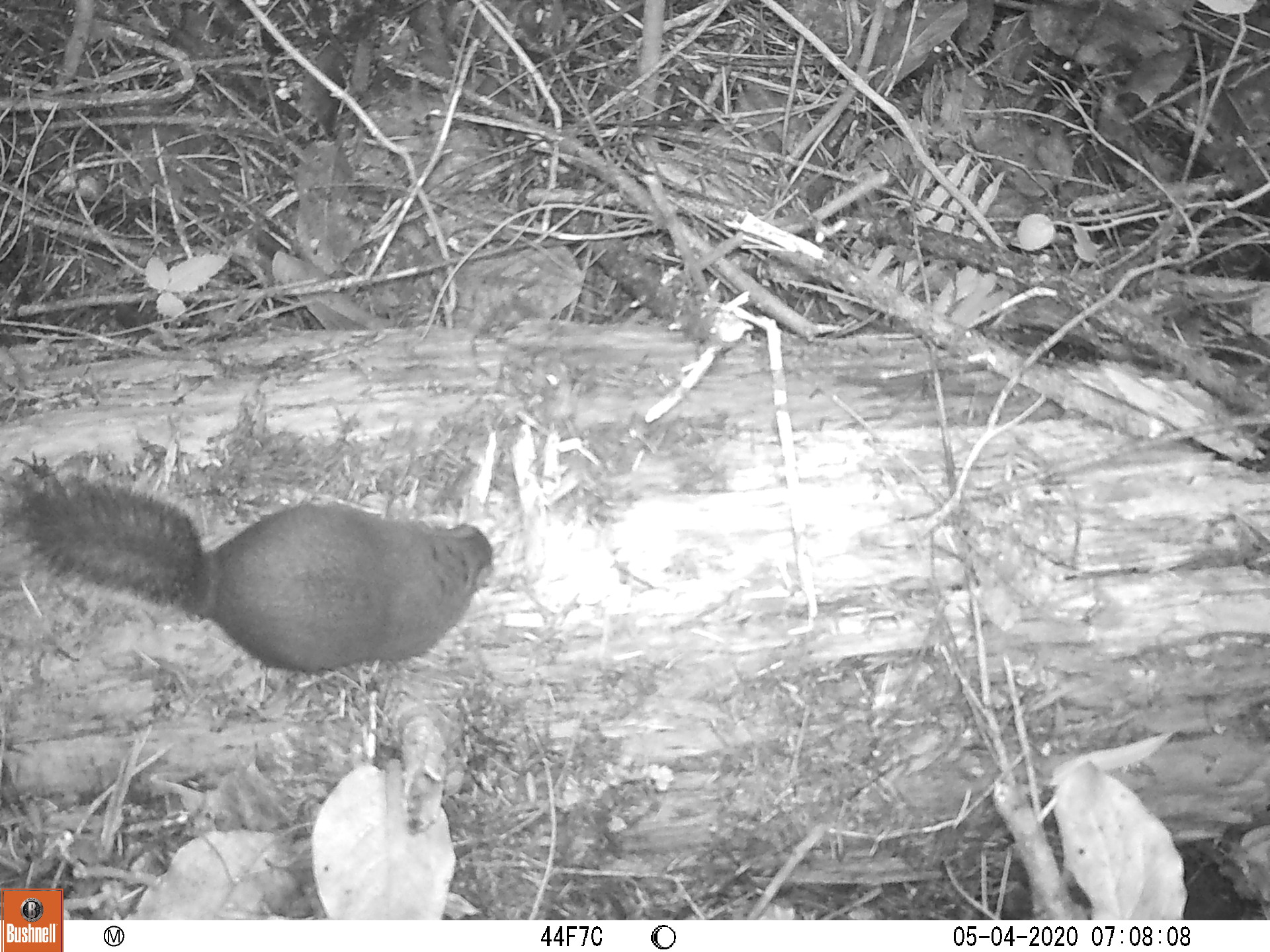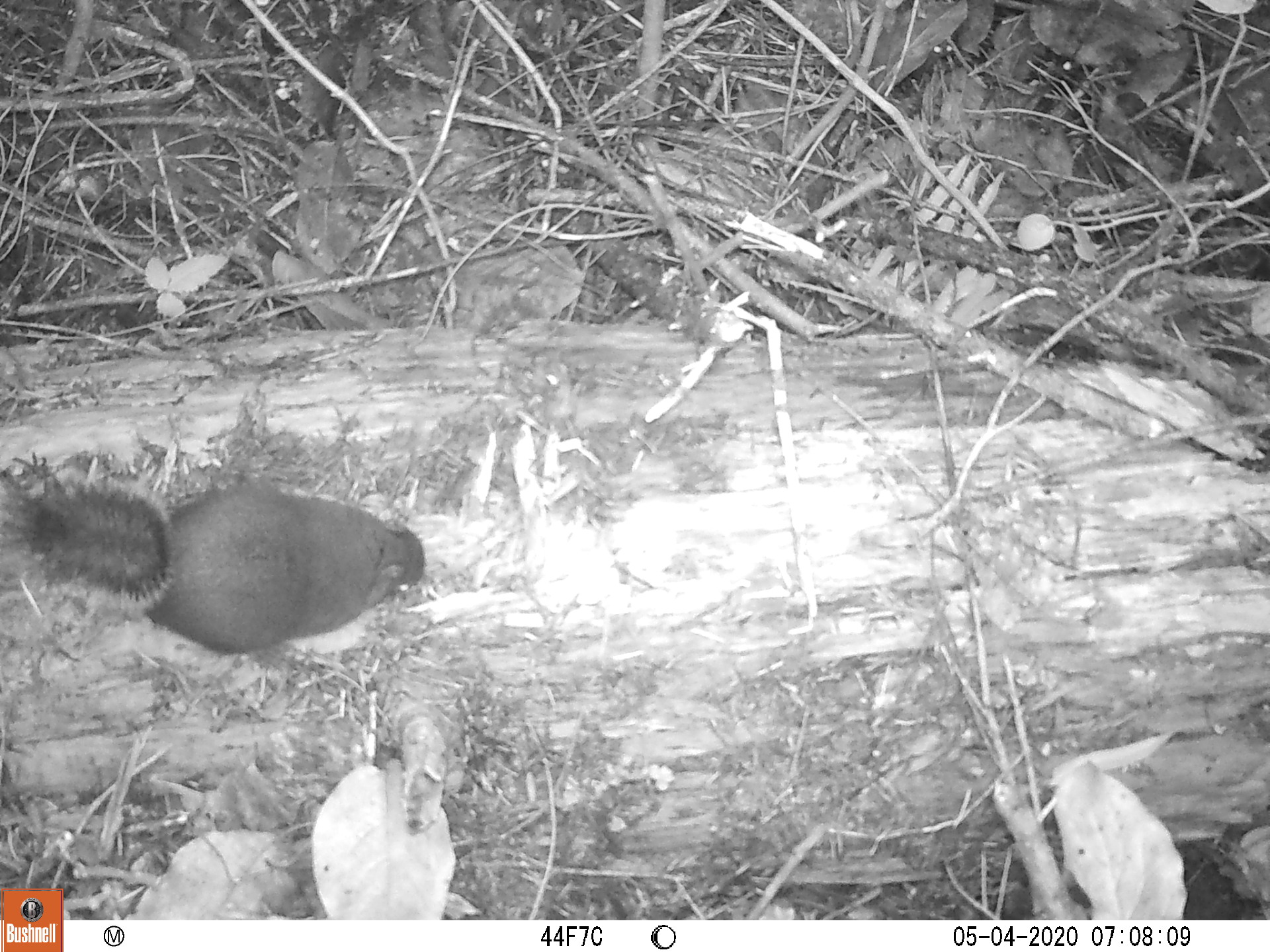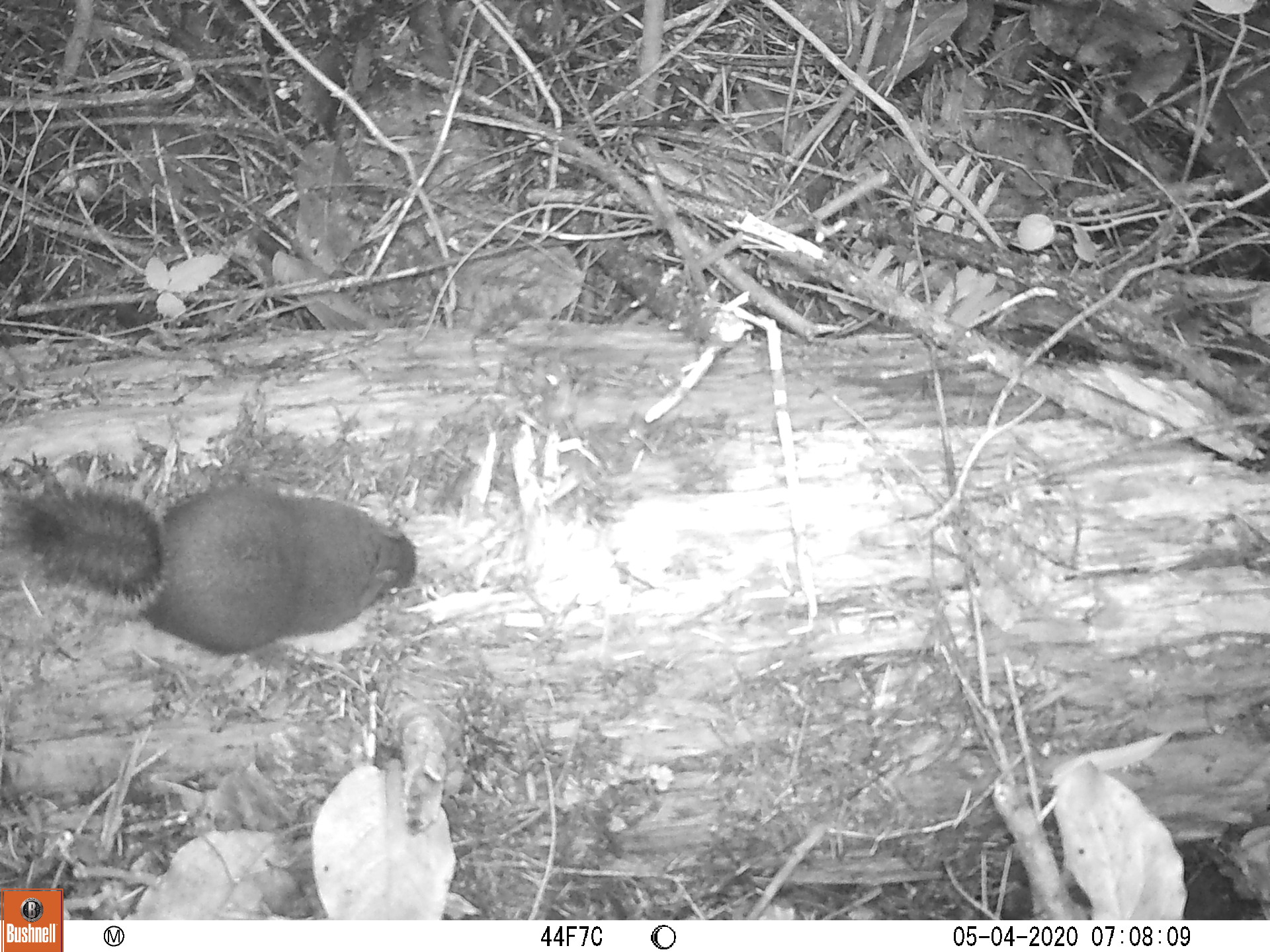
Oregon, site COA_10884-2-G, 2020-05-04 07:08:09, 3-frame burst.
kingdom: Animalia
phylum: Chordata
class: Mammalia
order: Rodentia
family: Sciuridae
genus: Tamiasciurus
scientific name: Tamiasciurus douglasii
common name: douglas squirrel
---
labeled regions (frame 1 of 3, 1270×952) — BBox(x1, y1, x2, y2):
douglas squirrel: BBox(19, 475, 505, 683)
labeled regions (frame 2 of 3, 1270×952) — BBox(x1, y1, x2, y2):
douglas squirrel: BBox(17, 477, 435, 665)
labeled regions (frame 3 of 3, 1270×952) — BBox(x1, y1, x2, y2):
douglas squirrel: BBox(4, 486, 422, 664)